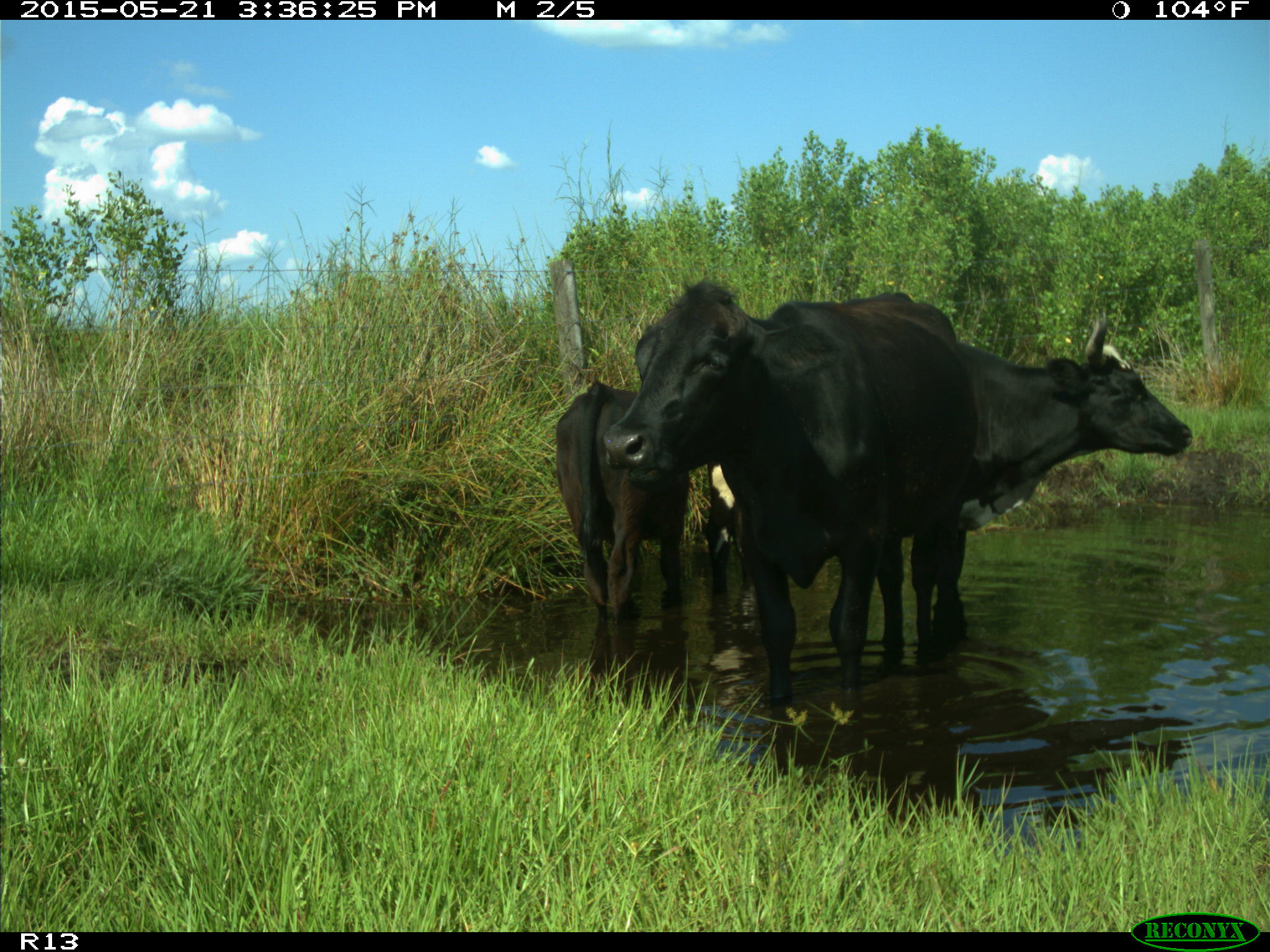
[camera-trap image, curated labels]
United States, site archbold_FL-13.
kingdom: Animalia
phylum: Chordata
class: Mammalia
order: Artiodactyla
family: Bovidae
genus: Bos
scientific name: Bos taurus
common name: domestic cow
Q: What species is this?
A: Bos taurus (domestic cow).